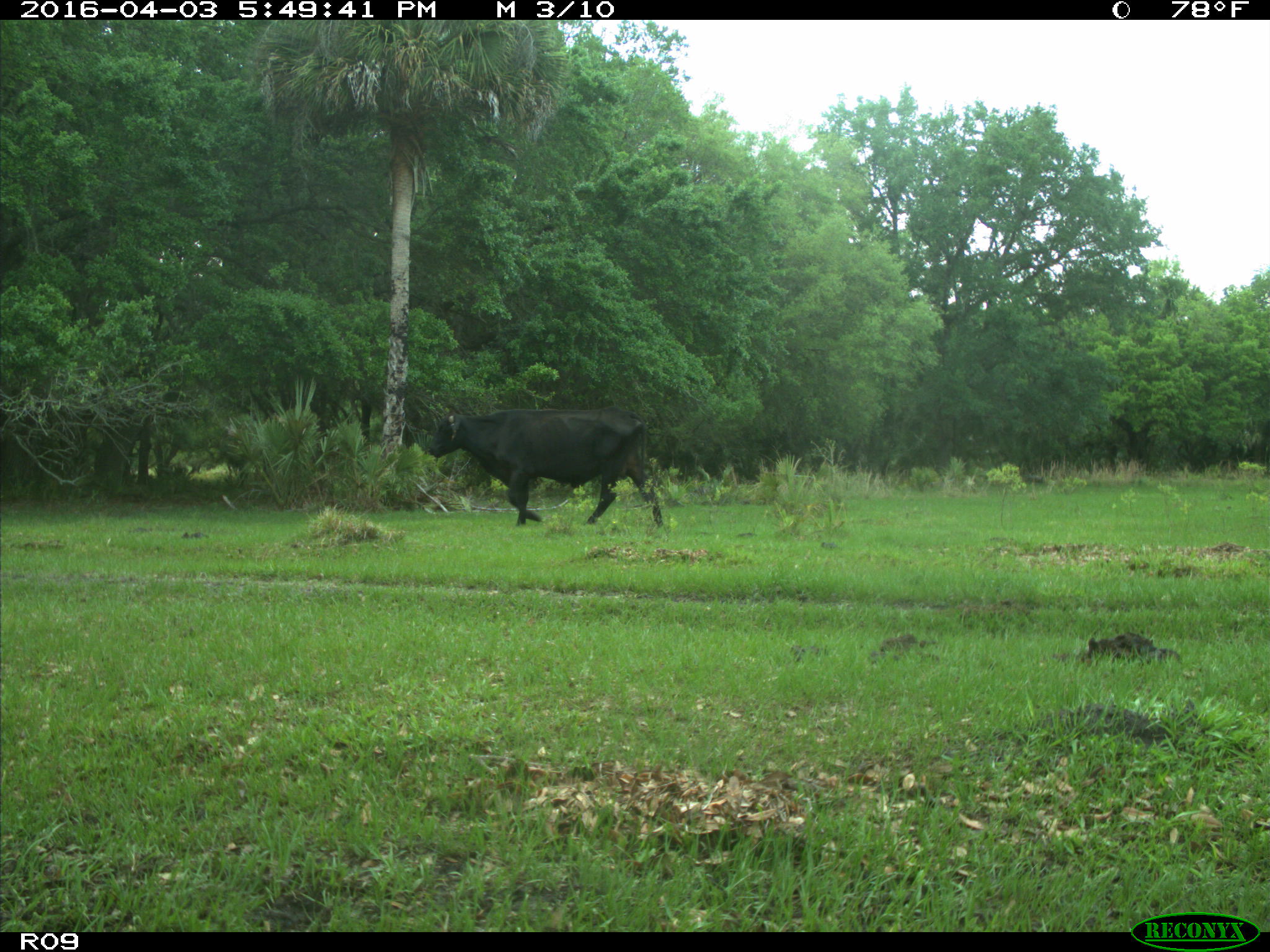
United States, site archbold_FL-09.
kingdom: Animalia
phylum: Chordata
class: Mammalia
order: Artiodactyla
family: Bovidae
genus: Bos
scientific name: Bos taurus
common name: domestic cow